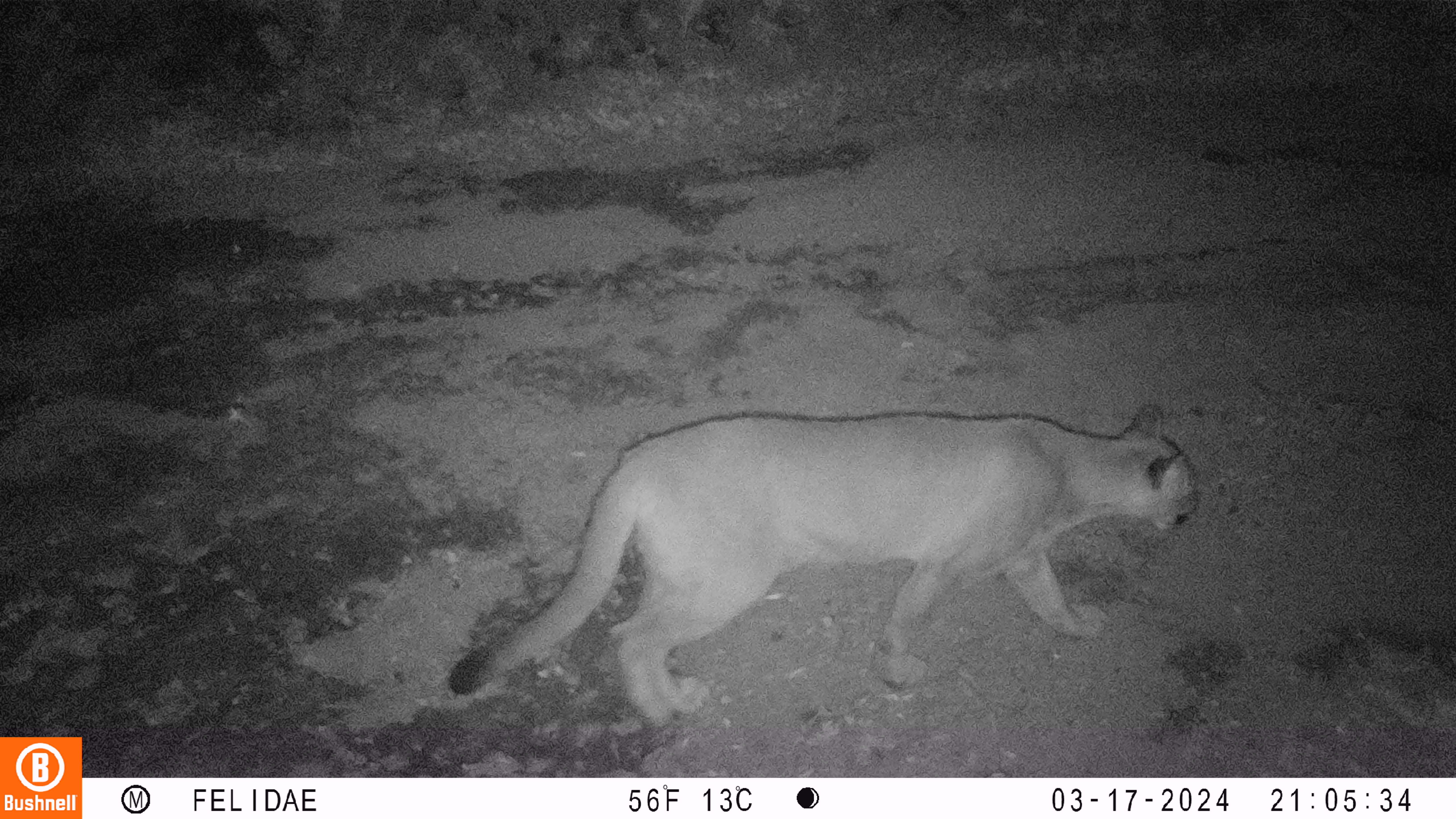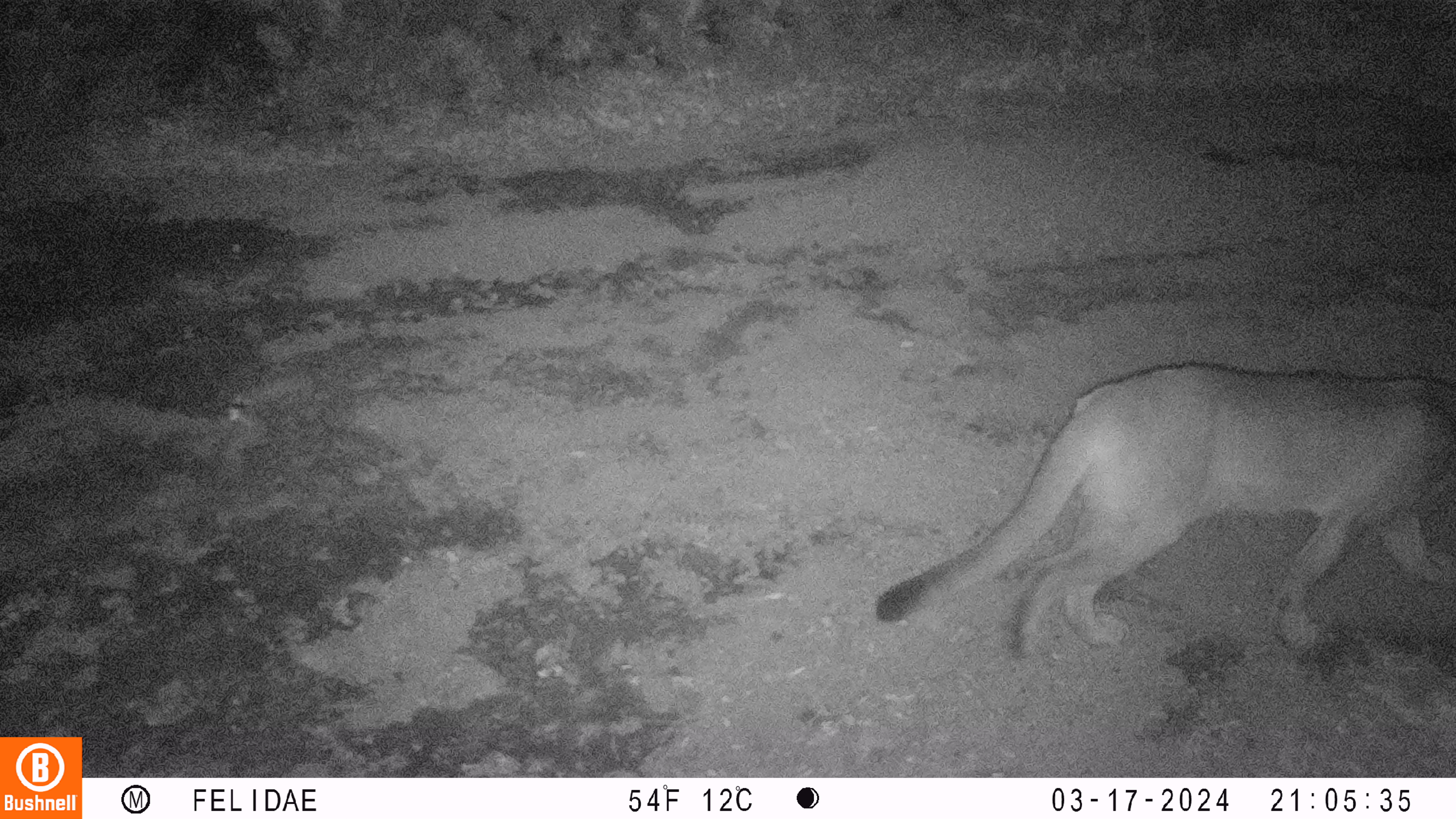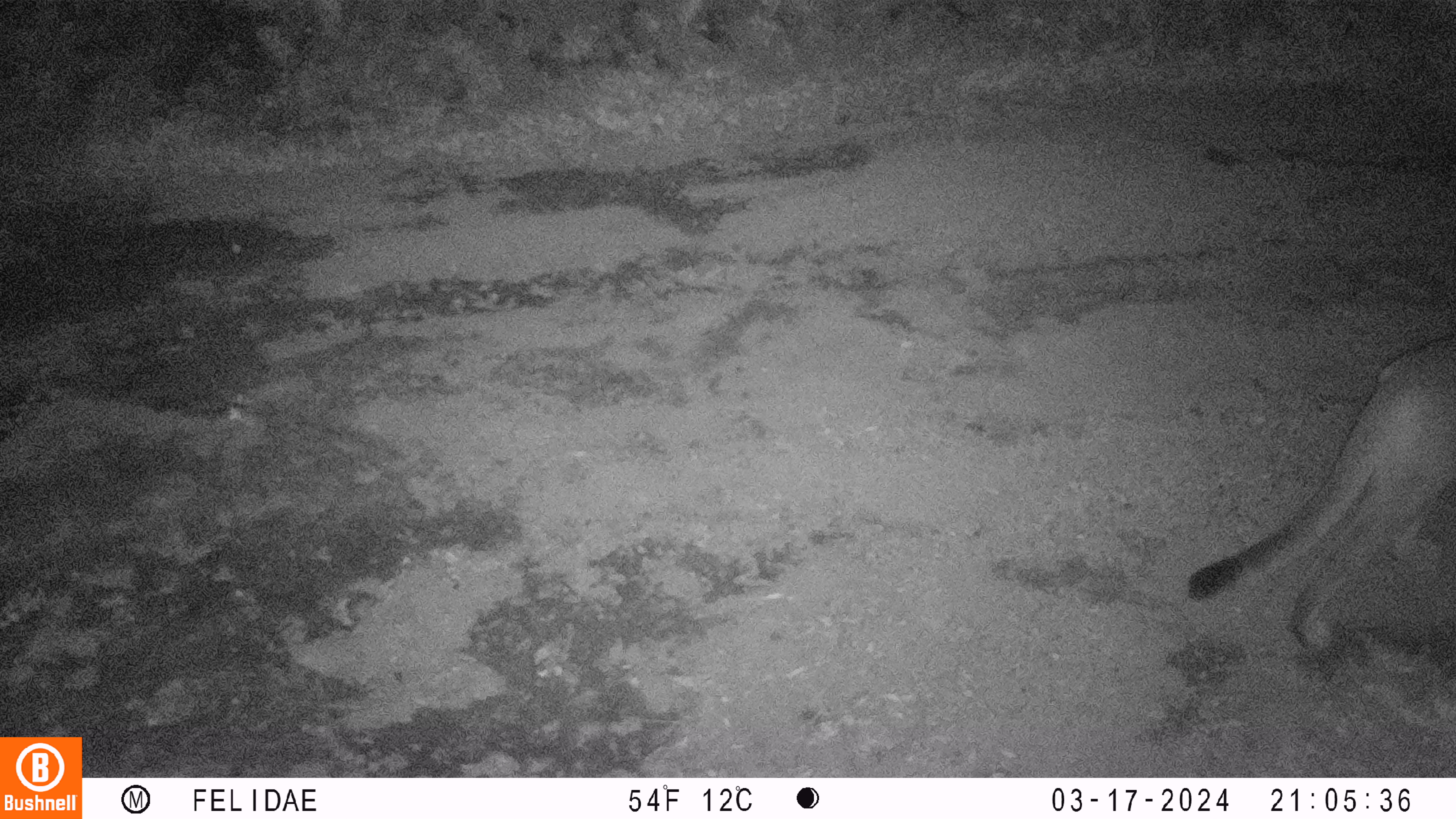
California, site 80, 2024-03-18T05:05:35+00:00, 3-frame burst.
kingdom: Animalia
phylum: Chordata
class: Mammalia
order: Carnivora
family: Felidae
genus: Puma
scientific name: Puma concolor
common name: puma